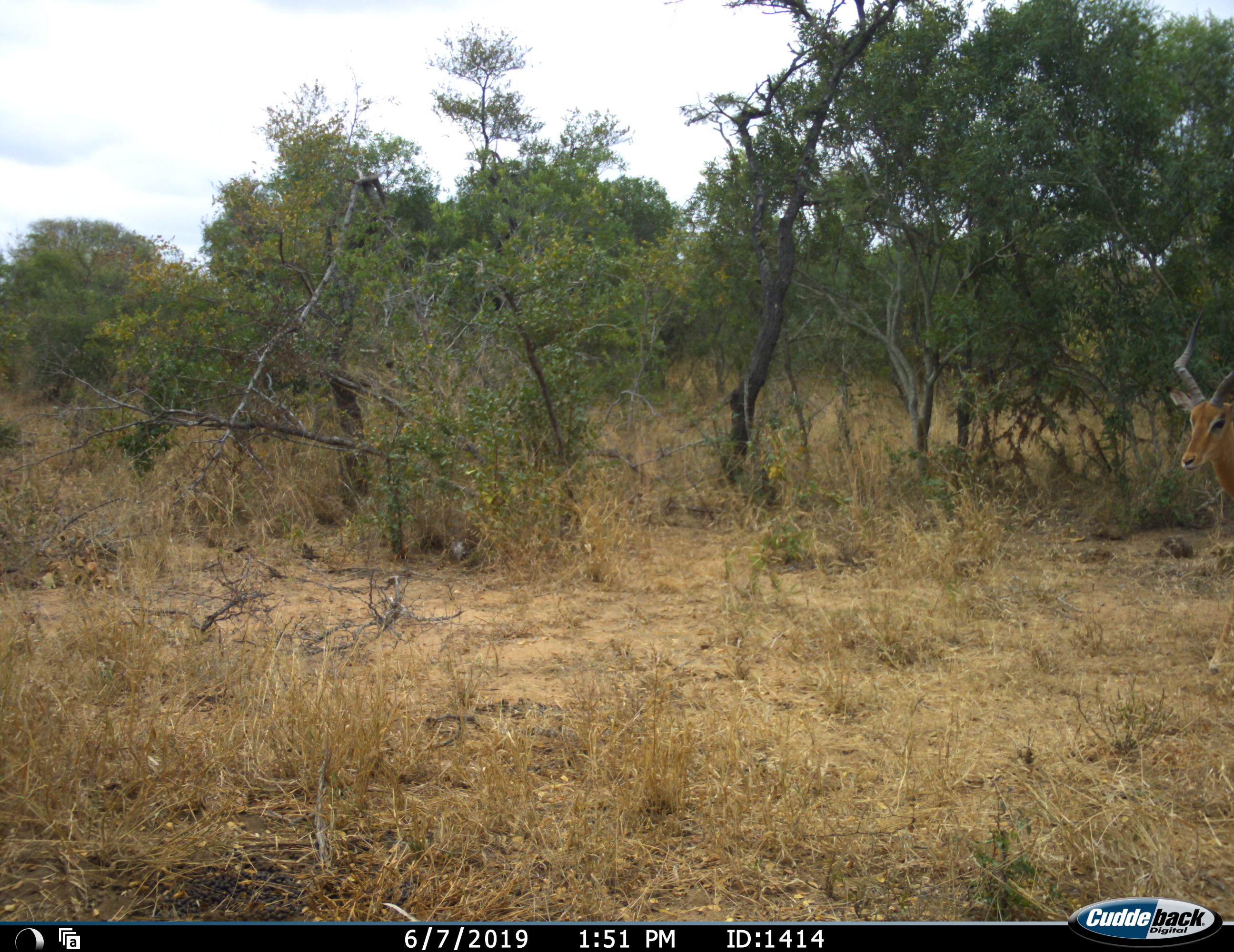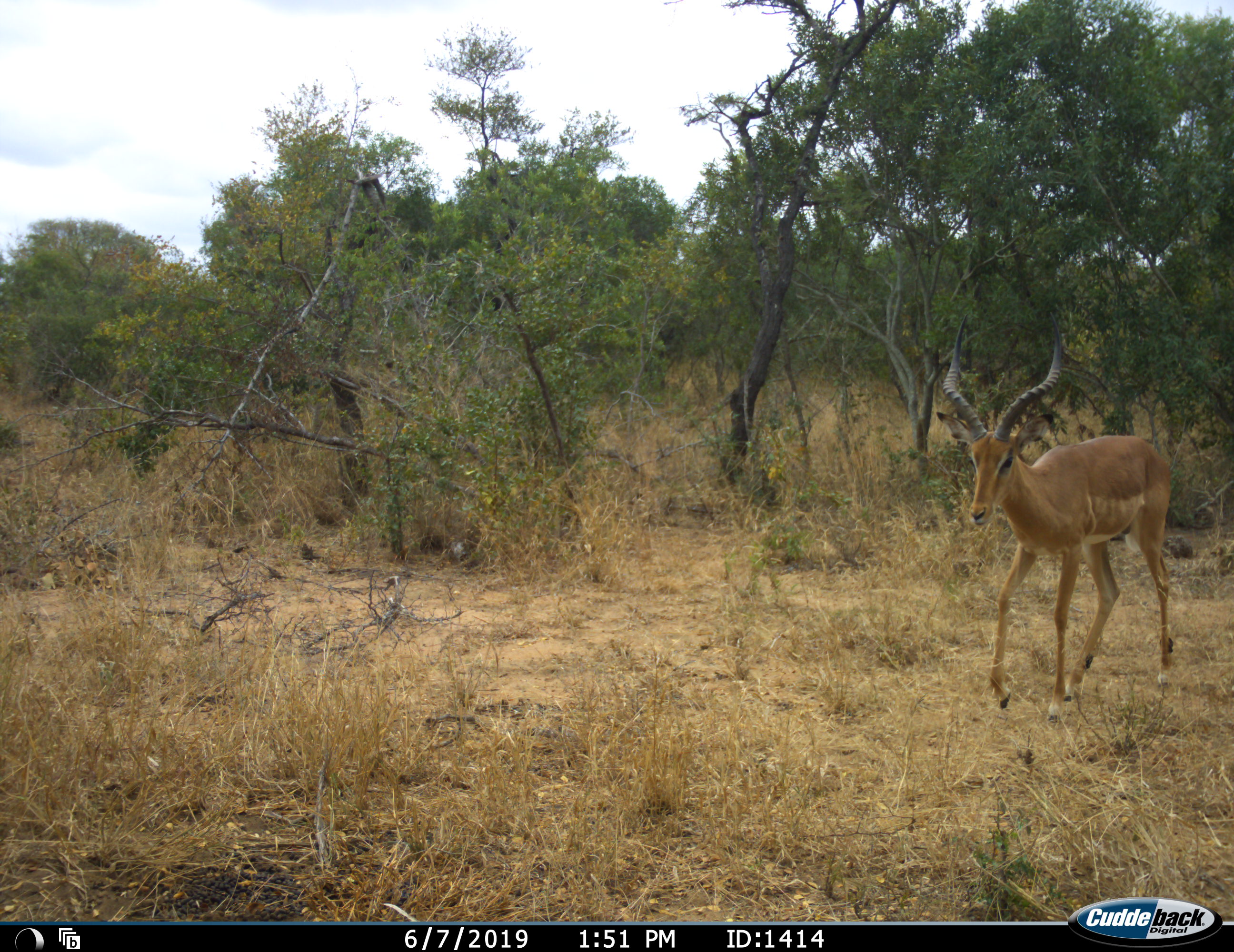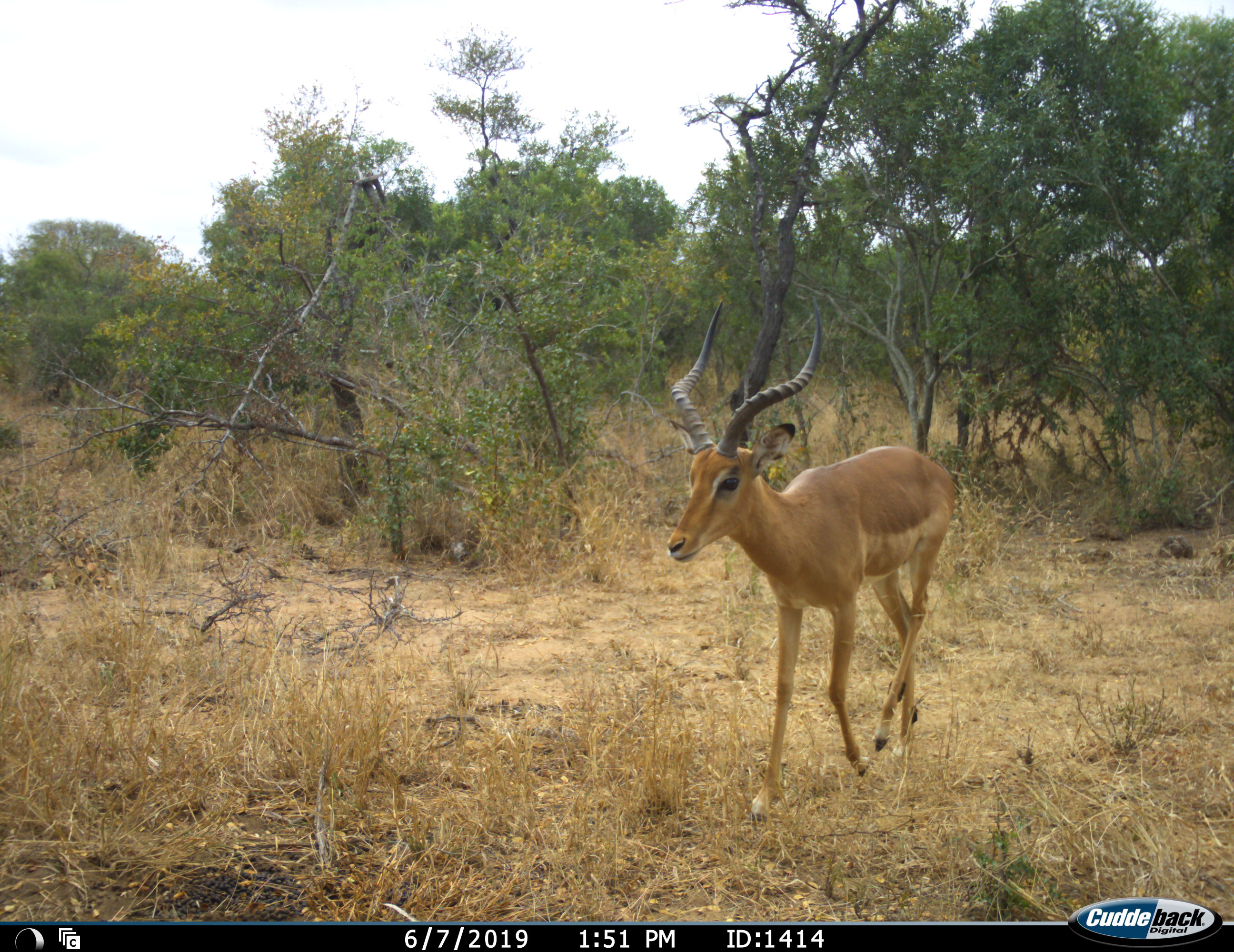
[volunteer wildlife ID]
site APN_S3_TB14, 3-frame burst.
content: unidentified animal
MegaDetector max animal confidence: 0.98